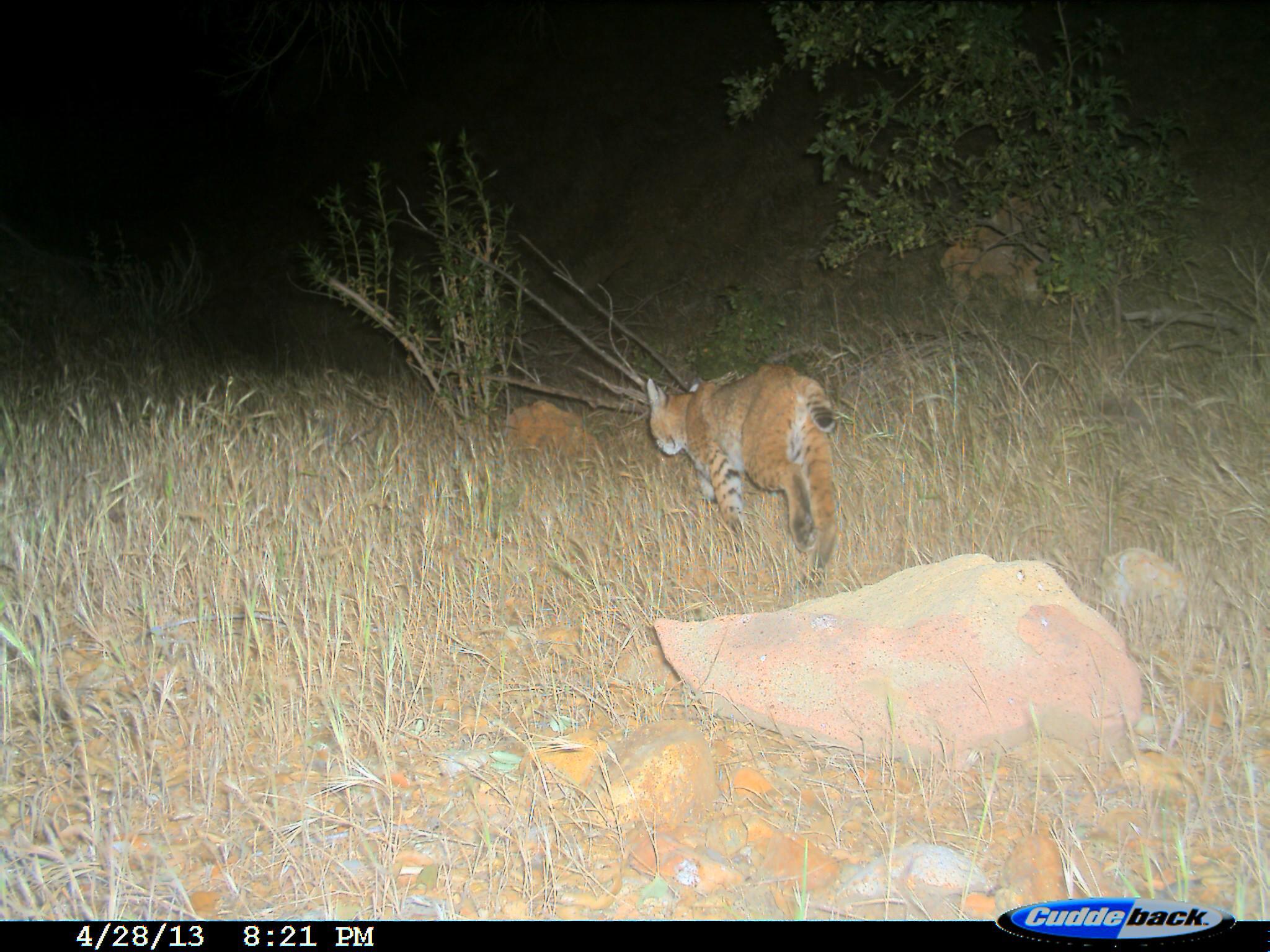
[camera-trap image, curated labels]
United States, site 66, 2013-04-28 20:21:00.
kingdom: Animalia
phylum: Chordata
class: Mammalia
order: Carnivora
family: Felidae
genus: Lynx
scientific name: Lynx rufus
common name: bobcat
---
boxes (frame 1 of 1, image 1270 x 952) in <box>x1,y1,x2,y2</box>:
bobcat: <box>643,359,846,587</box>